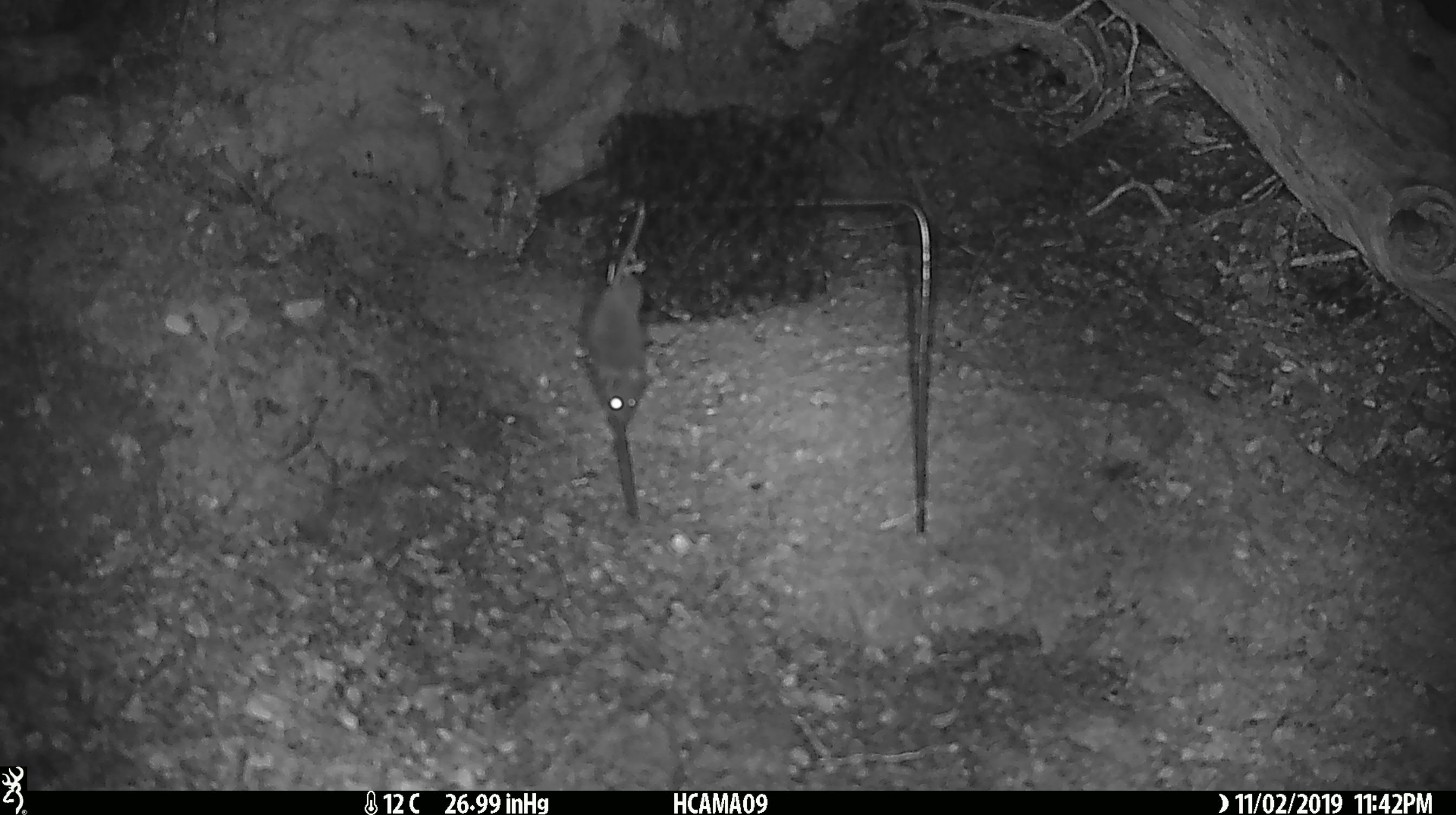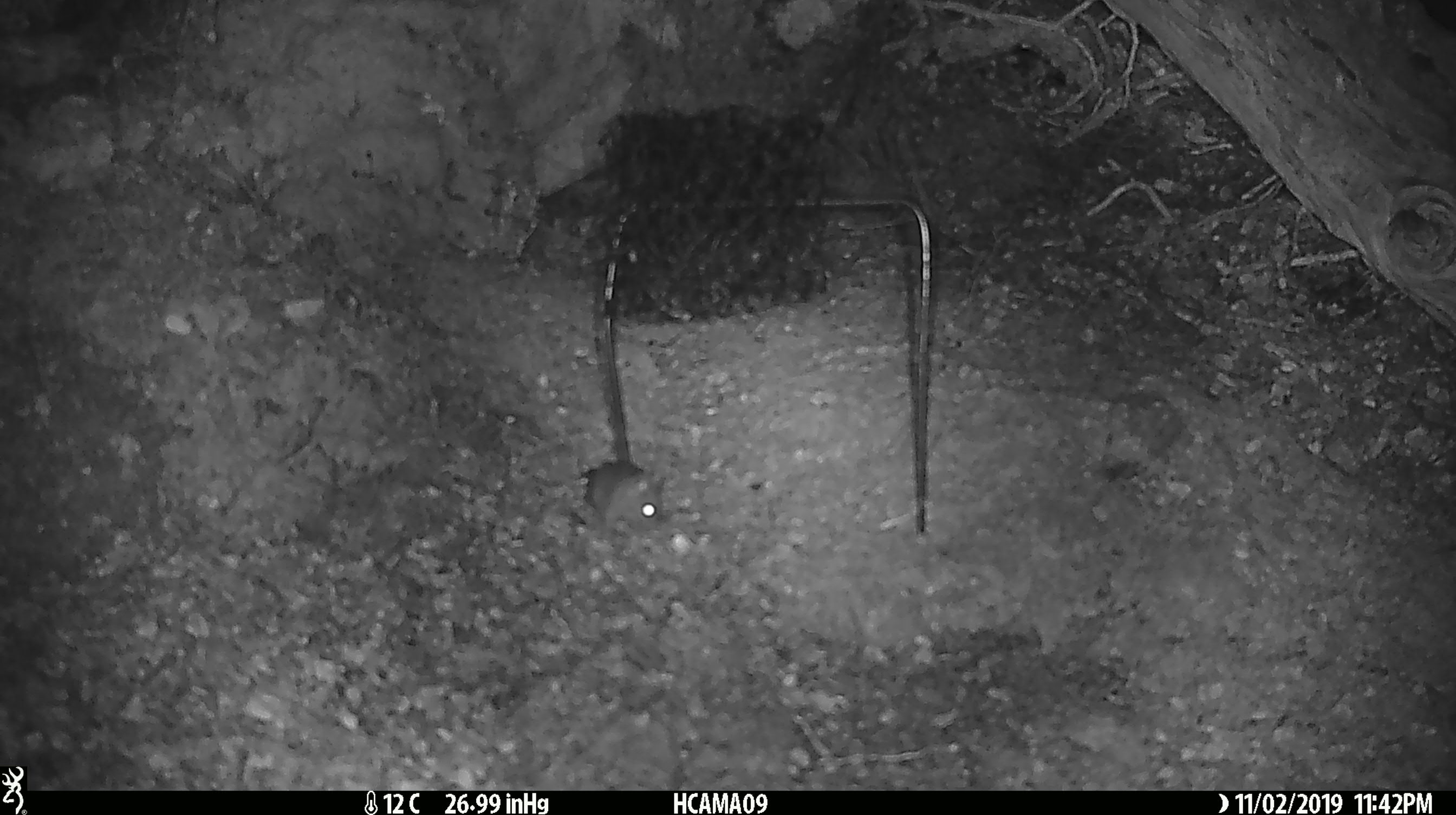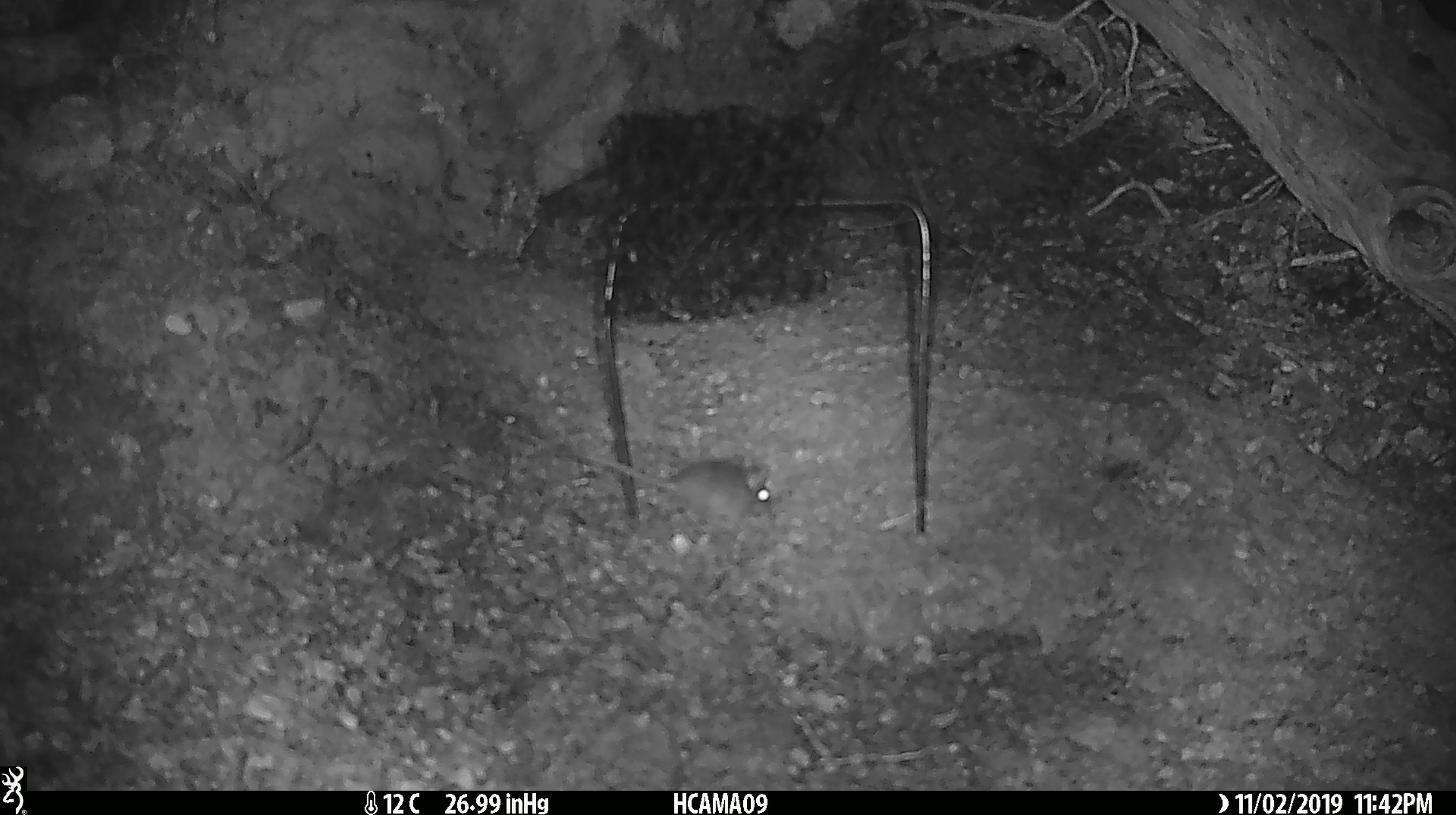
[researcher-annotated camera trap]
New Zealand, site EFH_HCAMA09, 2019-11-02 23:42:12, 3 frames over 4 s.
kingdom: Animalia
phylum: Chordata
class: Mammalia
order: Rodentia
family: Muridae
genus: Mus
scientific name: Mus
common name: mouse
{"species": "mouse (Mus)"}